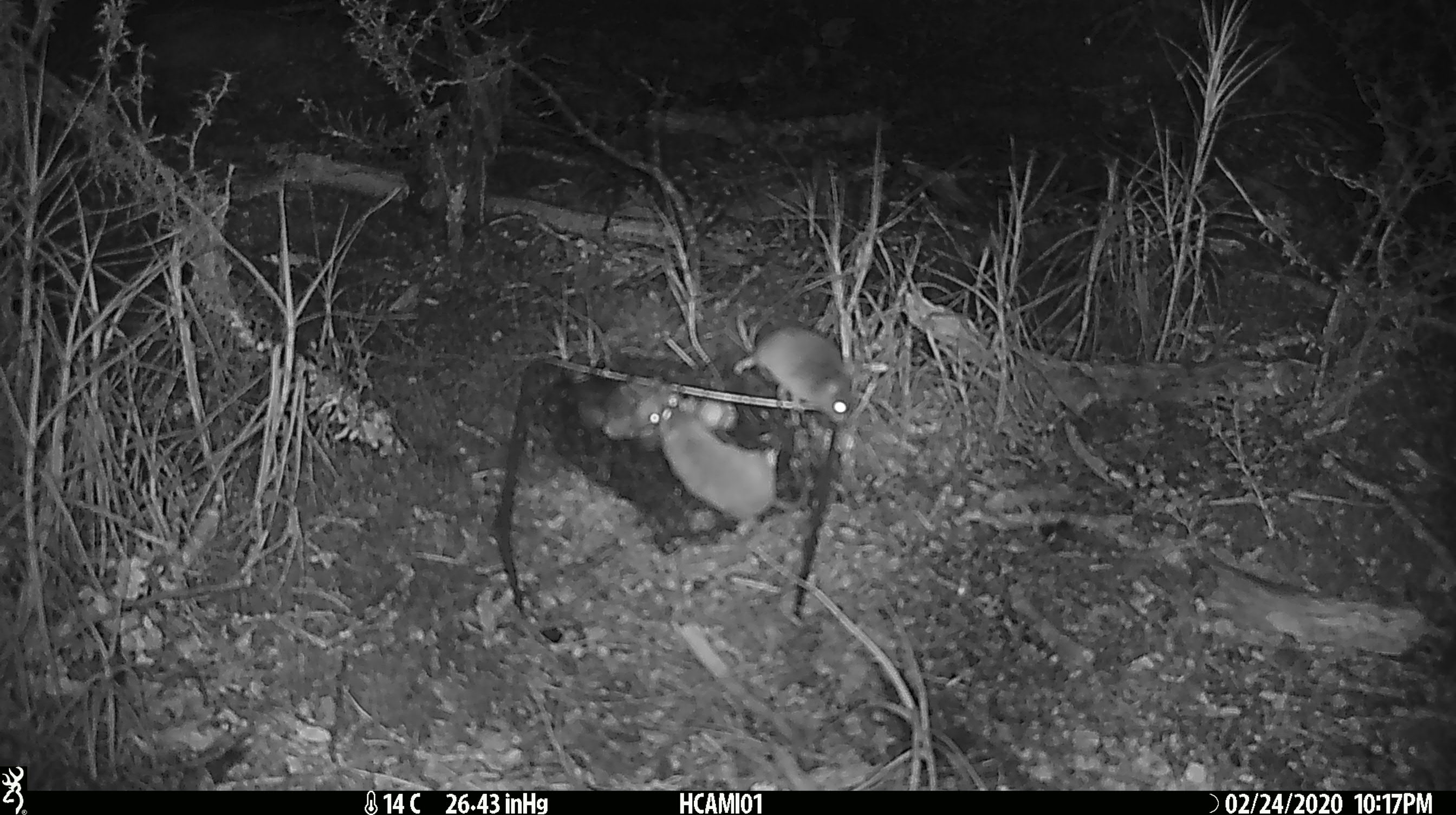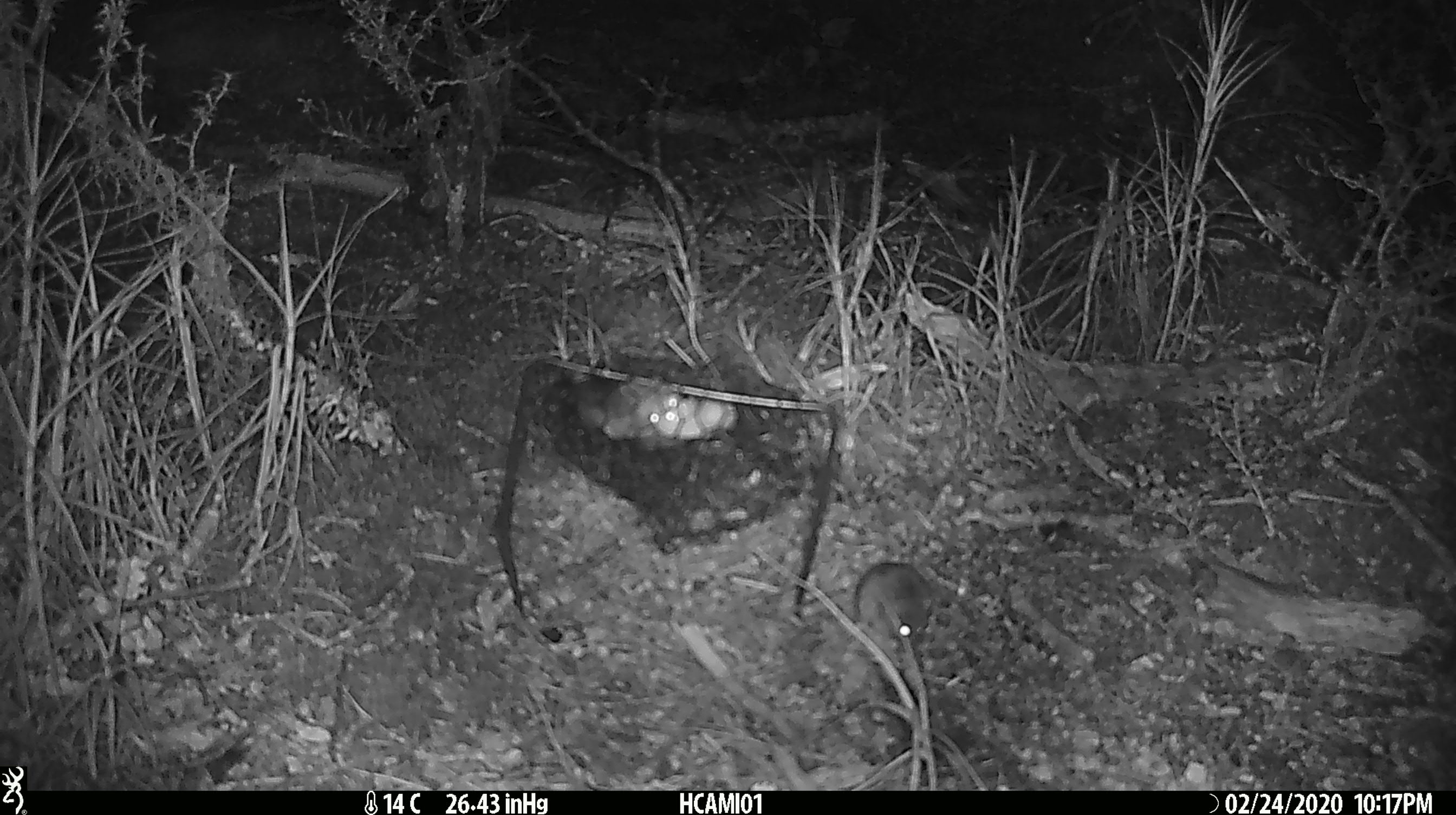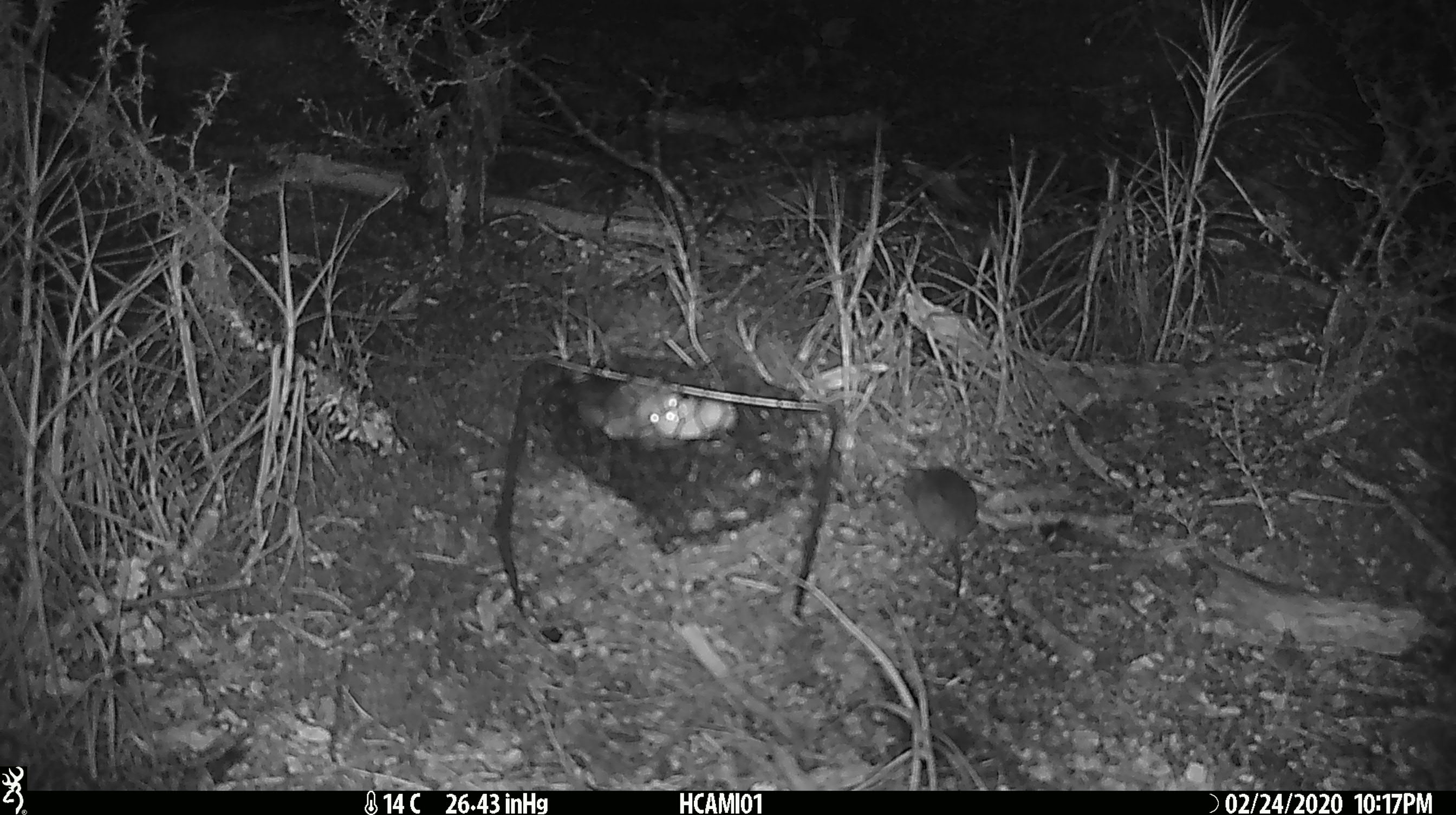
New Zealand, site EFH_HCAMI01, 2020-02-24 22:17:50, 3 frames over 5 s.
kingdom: Animalia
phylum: Chordata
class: Mammalia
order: Rodentia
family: Muridae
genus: Mus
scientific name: Mus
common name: mouse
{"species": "mouse (Mus)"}